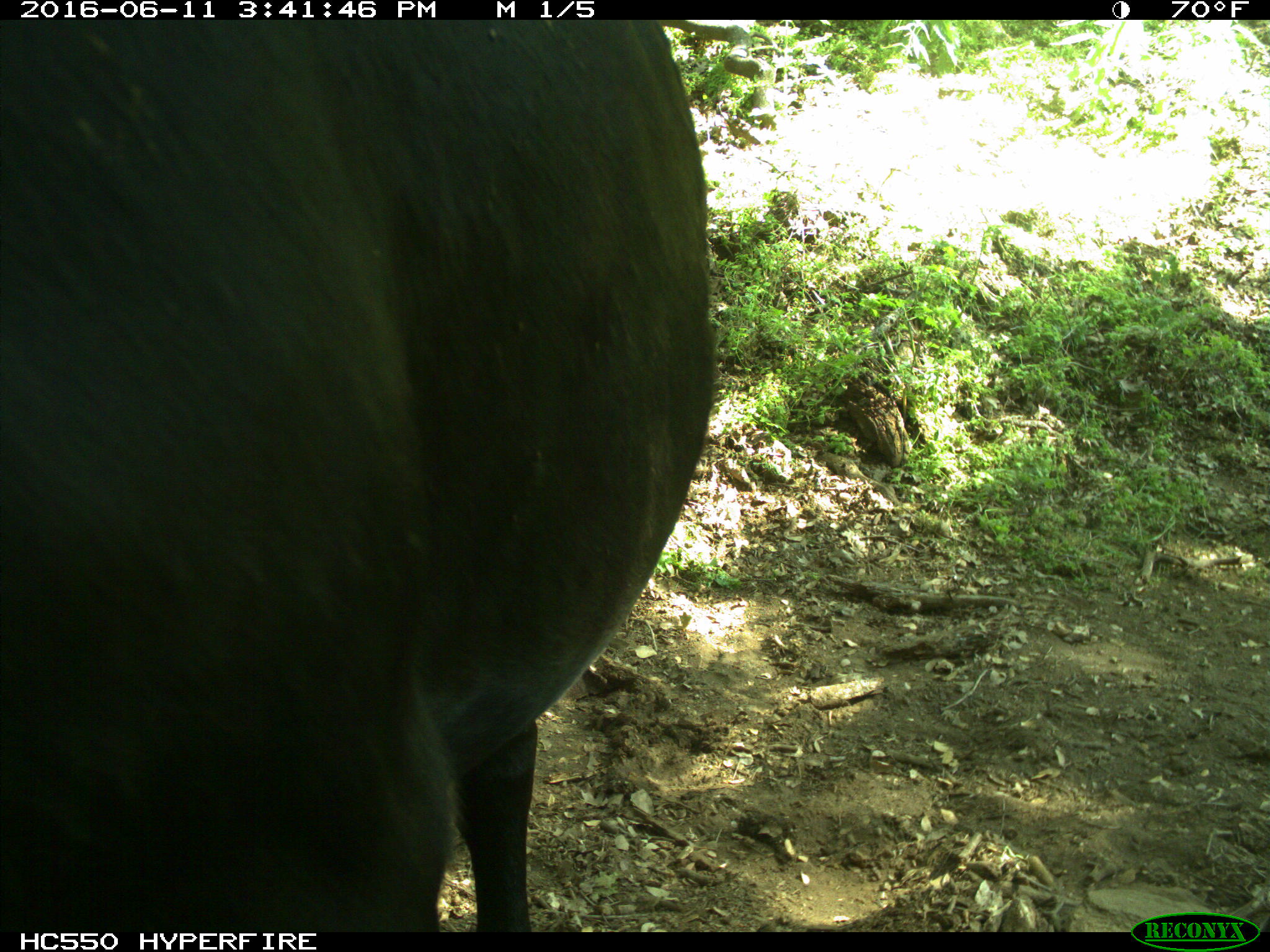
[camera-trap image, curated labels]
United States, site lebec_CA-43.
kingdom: Animalia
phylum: Chordata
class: Mammalia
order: Artiodactyla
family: Bovidae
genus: Bos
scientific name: Bos taurus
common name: domestic cow